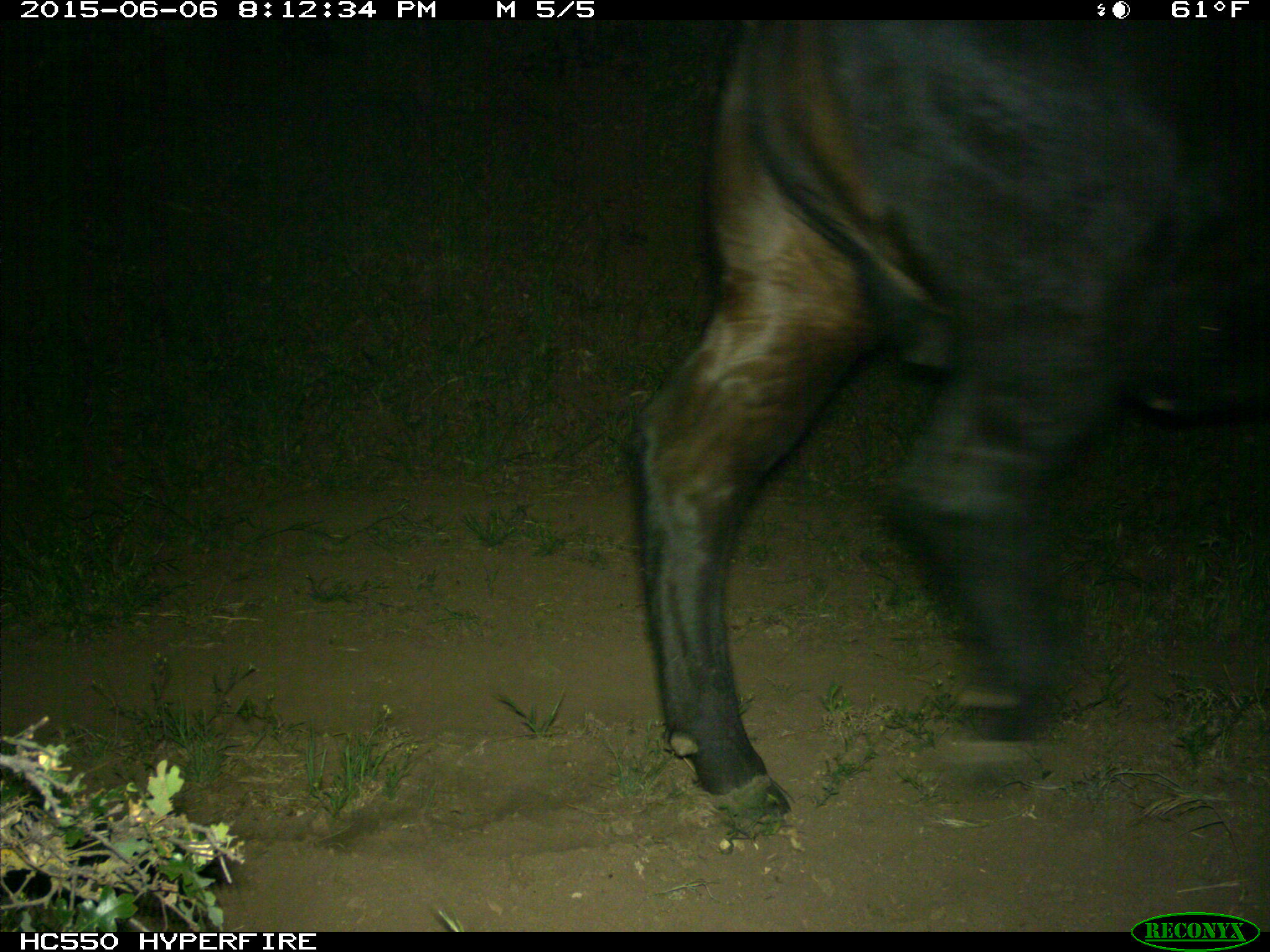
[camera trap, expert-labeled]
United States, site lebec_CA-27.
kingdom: Animalia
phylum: Chordata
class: Mammalia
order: Artiodactyla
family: Bovidae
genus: Bos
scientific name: Bos taurus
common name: domestic cow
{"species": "Bos taurus (domestic cow)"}